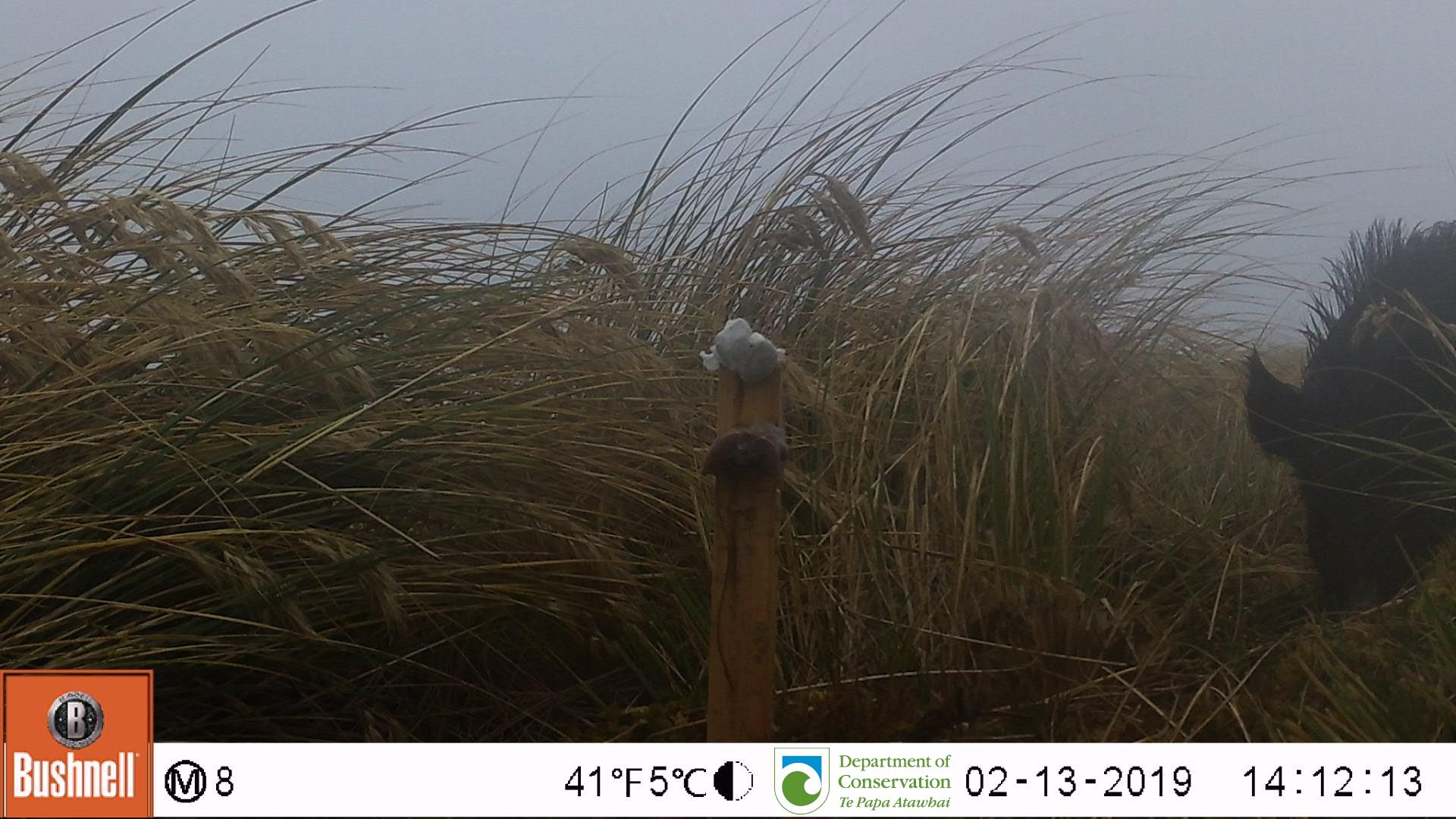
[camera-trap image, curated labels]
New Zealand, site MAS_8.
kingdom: Animalia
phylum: Chordata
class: Mammalia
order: Artiodactyla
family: Suidae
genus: Sus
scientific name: Sus scrofa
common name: pig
Pig (Sus scrofa).